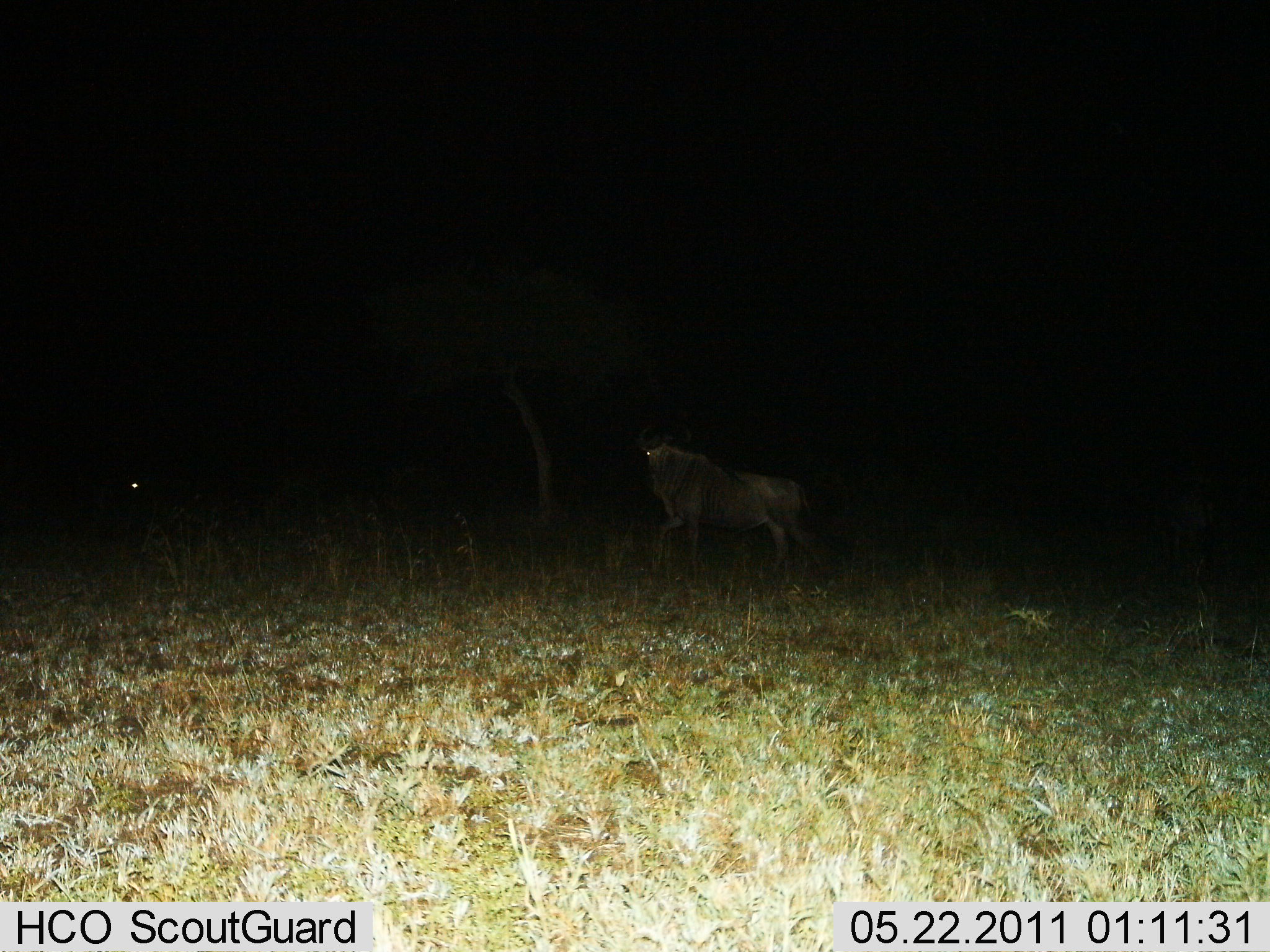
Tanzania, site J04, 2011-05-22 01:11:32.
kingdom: Animalia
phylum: Chordata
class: Mammalia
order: Artiodactyla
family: Bovidae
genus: Connochaetes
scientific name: Connochaetes taurinus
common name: blue wildebeest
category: wildebeest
Wildebeest (blue wildebeest) (Connochaetes taurinus), count 1. Behavior (volunteer vote fractions): standing 42%, resting 0%, moving 67%, interacting 0%. Young present (vote fraction): 0%. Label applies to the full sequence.